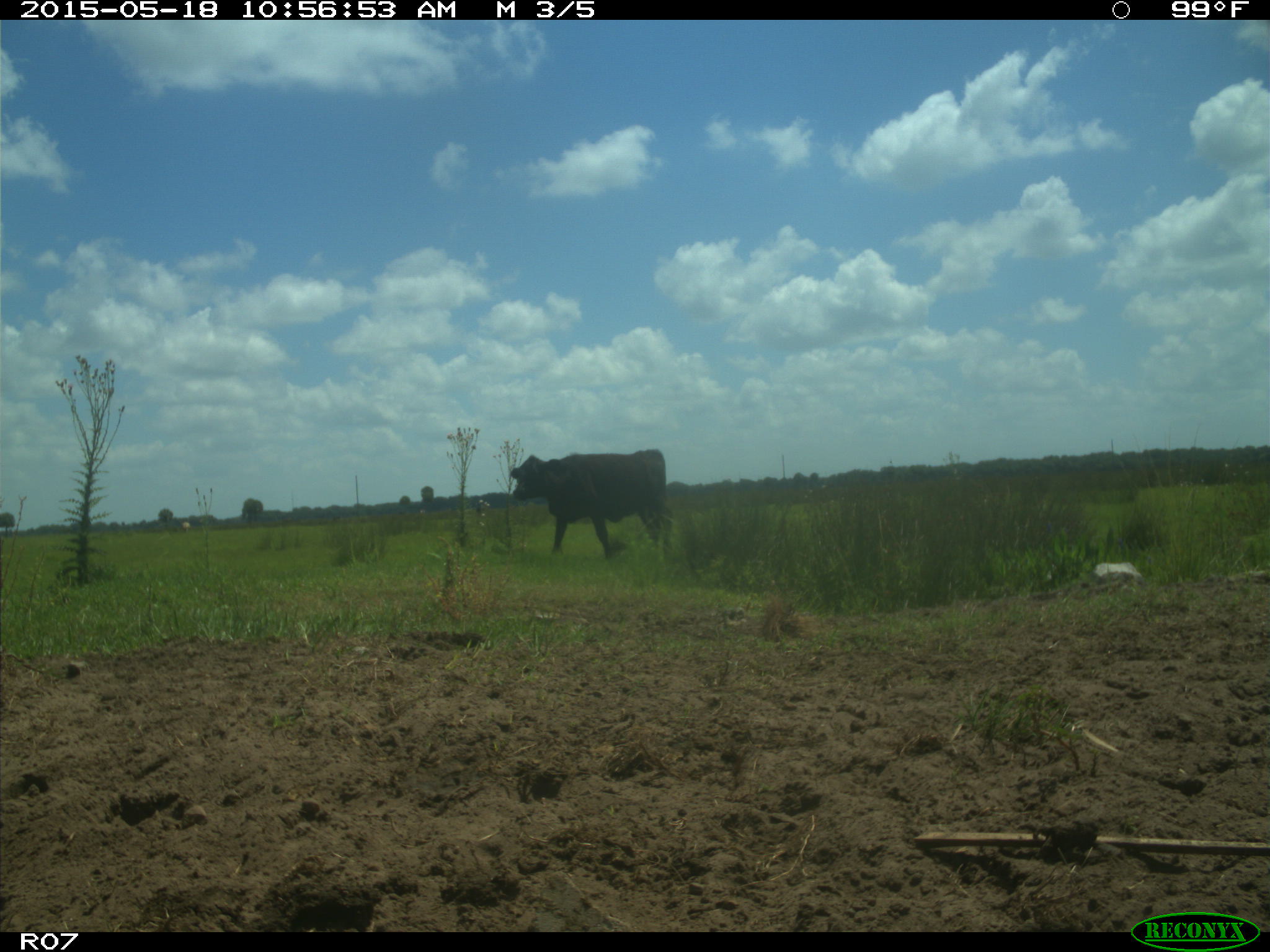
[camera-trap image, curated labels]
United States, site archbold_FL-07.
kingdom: Animalia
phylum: Chordata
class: Mammalia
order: Artiodactyla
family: Bovidae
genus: Bos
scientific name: Bos taurus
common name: domestic cow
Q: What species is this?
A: Bos taurus (domestic cow).